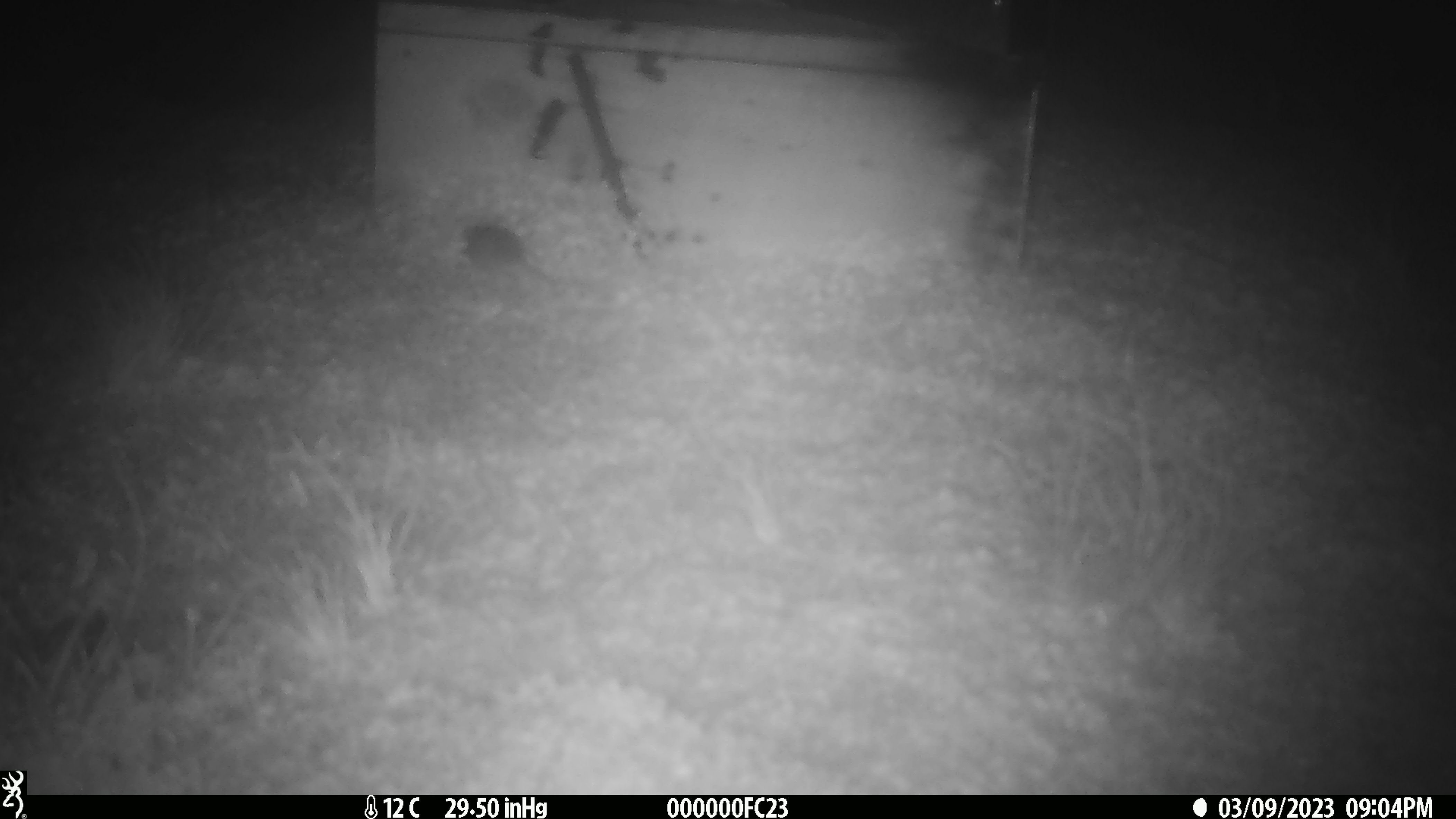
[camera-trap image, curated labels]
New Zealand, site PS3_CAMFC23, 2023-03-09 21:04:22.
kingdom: Animalia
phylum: Chordata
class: Mammalia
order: Rodentia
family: Muridae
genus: Mus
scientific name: Mus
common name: mouse